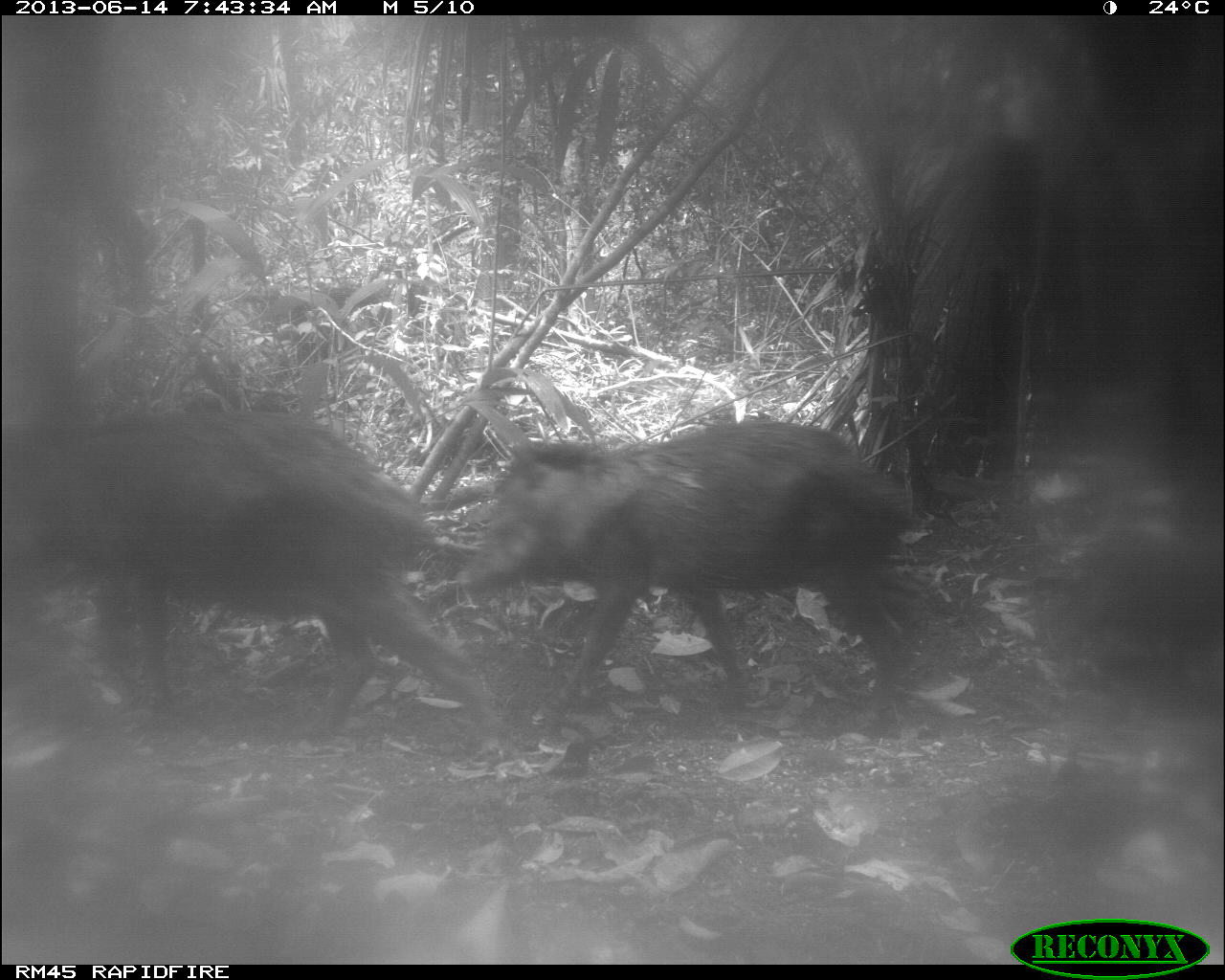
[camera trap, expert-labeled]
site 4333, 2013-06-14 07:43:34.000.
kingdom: Animalia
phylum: Chordata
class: Mammalia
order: Artiodactyla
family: Tayassuidae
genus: Tayassu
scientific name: Tayassu pecari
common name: white-lipped peccary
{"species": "Tayassu pecari (white-lipped peccary)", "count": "6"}